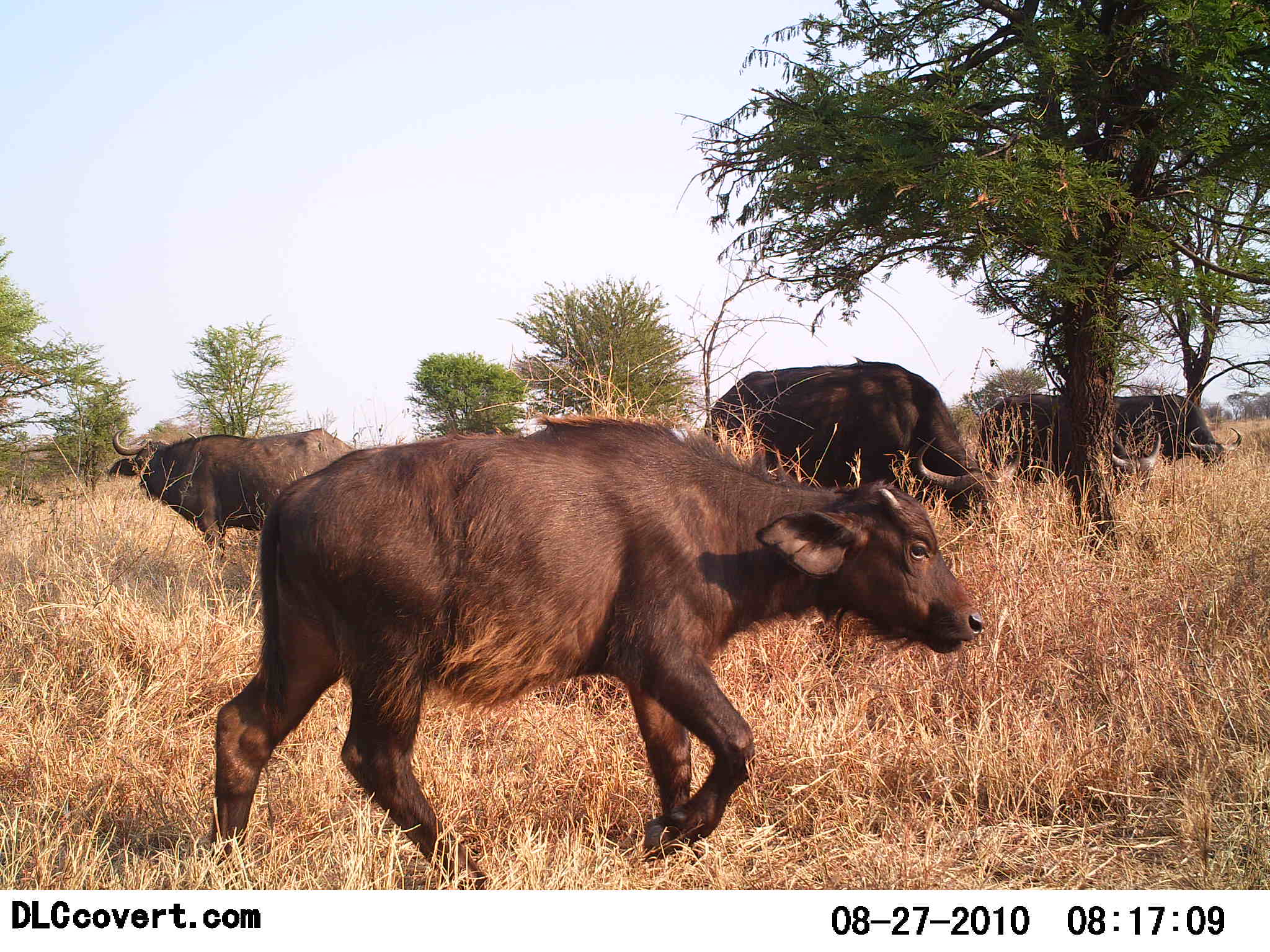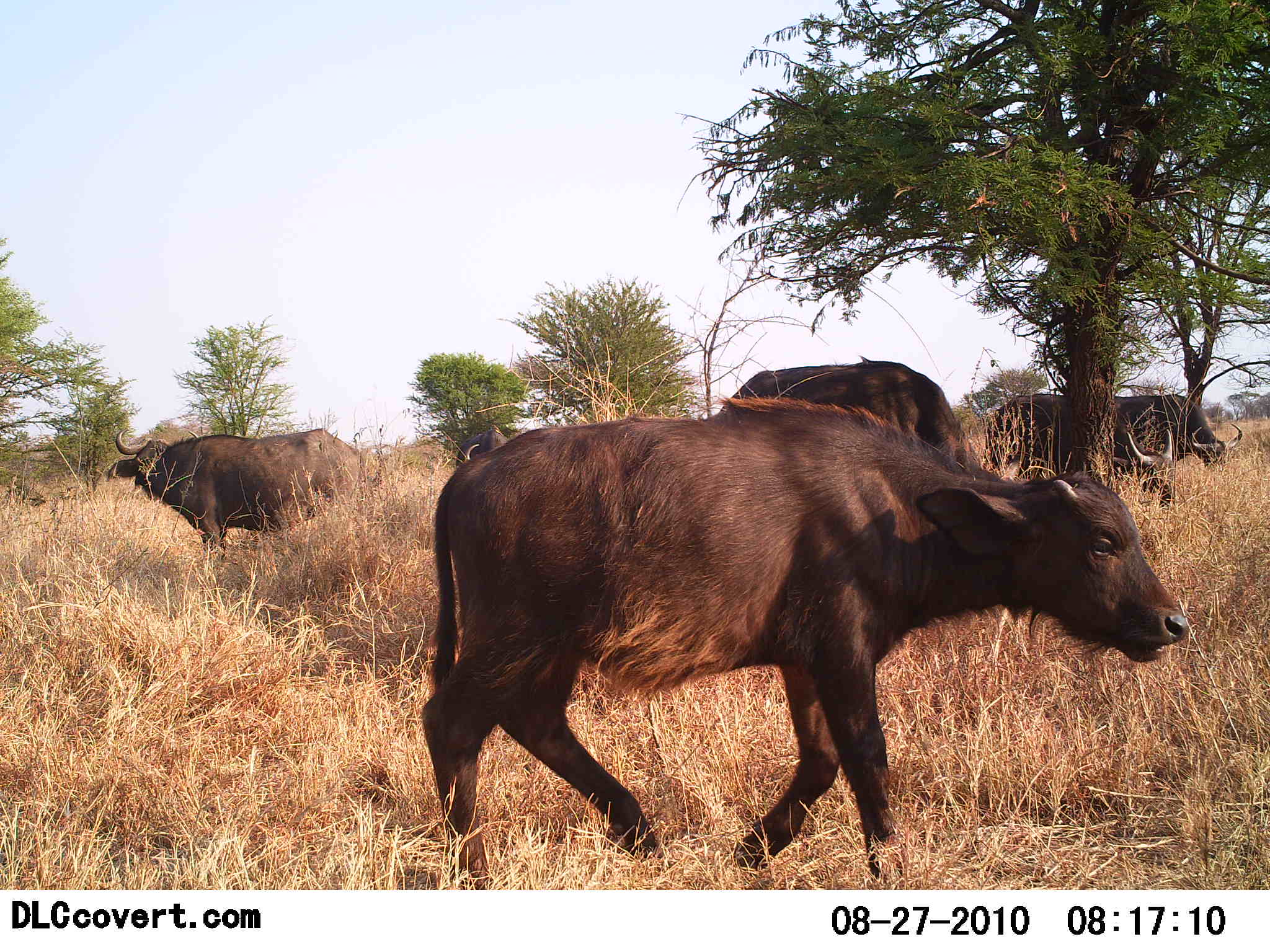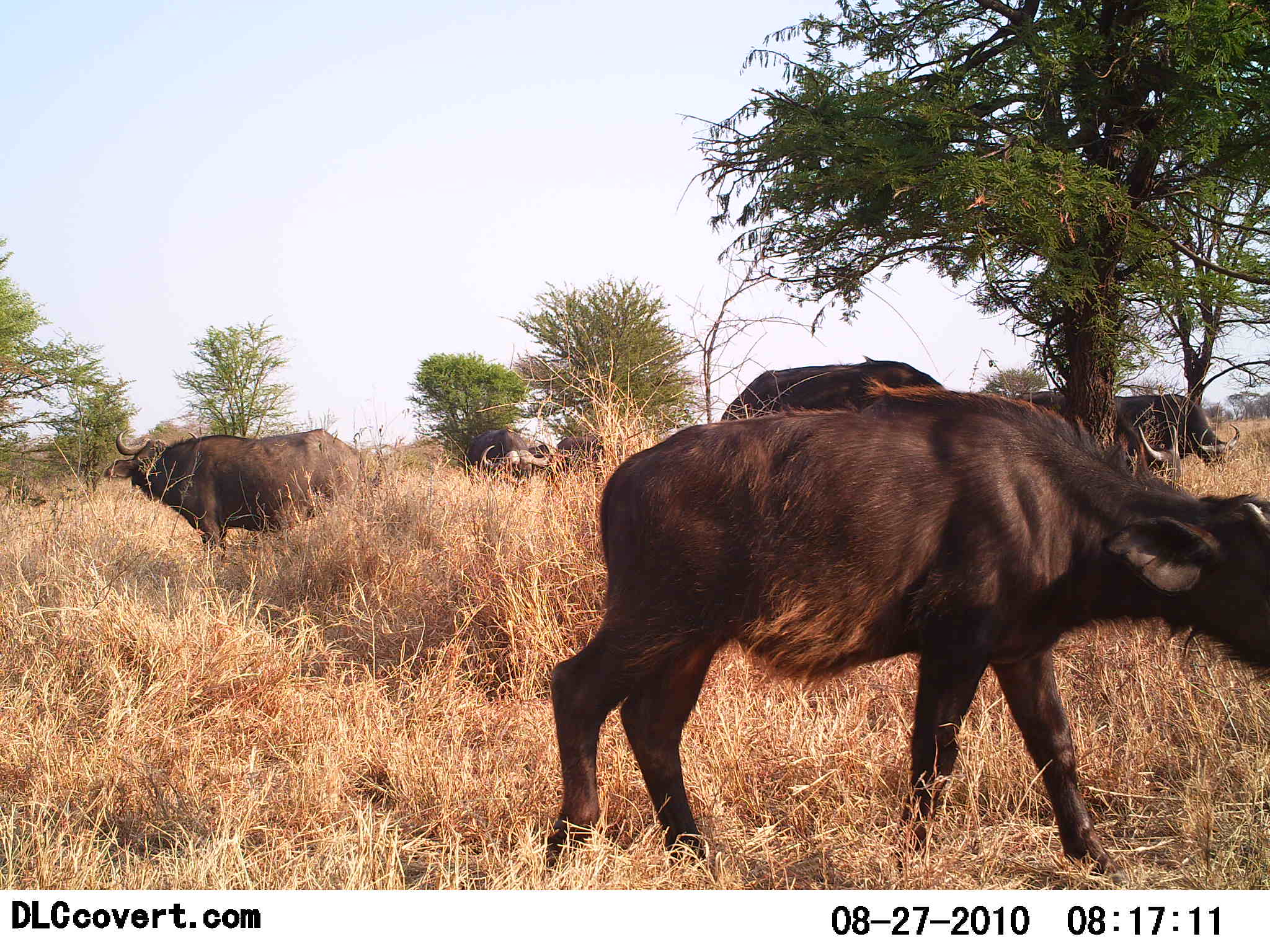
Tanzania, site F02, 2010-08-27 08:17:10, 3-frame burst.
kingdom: Animalia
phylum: Chordata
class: Mammalia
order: Artiodactyla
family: Bovidae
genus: Syncerus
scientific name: Syncerus caffer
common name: cape buffalo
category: buffalo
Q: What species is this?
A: Buffalo (cape buffalo) (Syncerus caffer).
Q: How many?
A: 5.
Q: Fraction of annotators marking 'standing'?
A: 79%.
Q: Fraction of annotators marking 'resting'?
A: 7%.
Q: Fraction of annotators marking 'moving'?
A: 79%.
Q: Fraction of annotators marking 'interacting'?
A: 0%.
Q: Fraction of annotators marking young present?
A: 57%.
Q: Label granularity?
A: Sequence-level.